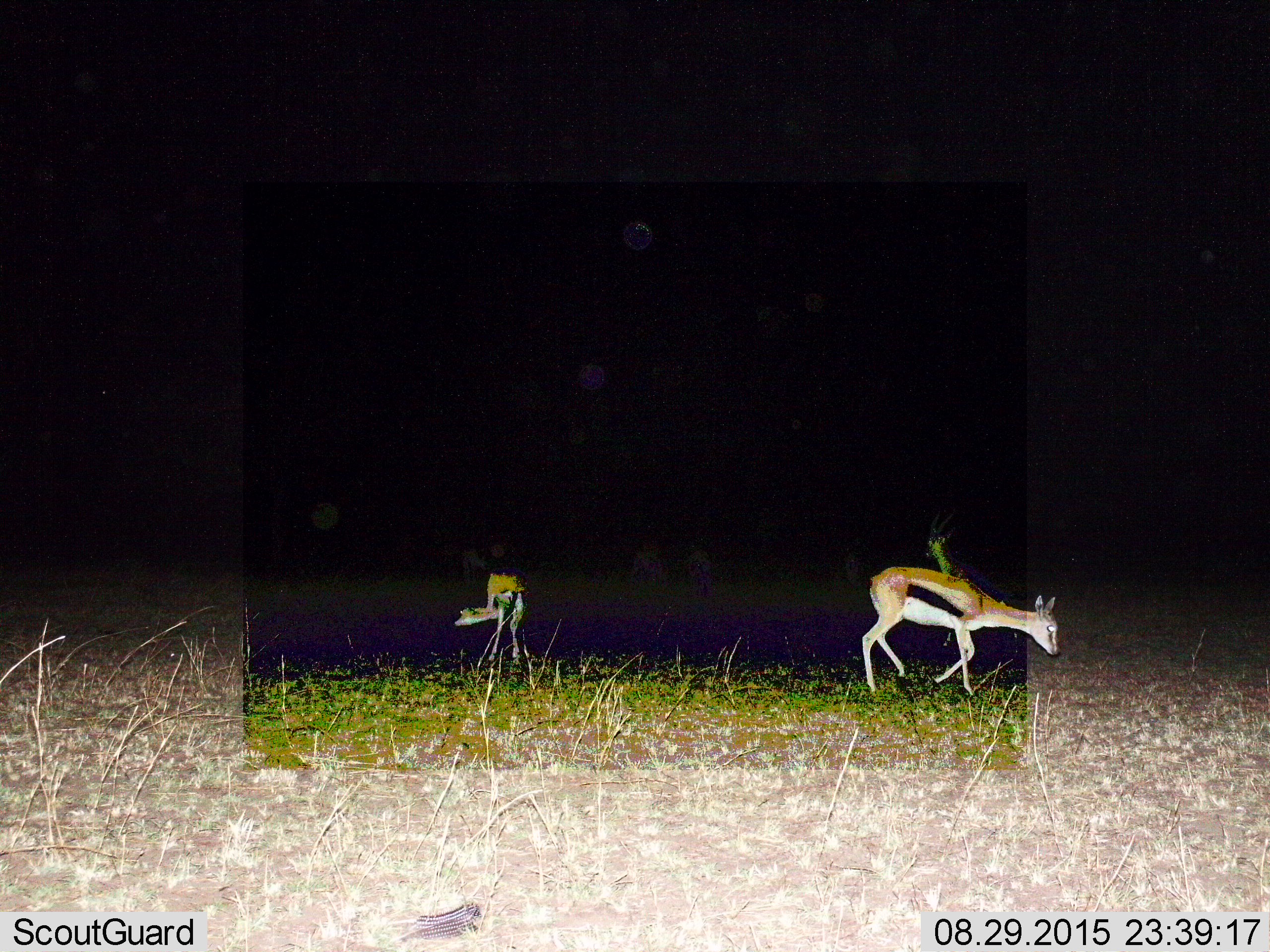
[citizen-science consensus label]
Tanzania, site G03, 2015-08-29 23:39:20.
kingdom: Animalia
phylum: Chordata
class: Mammalia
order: Artiodactyla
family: Bovidae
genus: Eudorcas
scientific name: Eudorcas thomsonii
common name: thomson's gazelle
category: gazellethomsons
Gazellethomsons (thomson's gazelle) (Eudorcas thomsonii), count 3. Behavior (volunteer vote fractions): standing 84%, resting 0%, moving 68%, interacting 0%. Young present (vote fraction): 5%. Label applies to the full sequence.